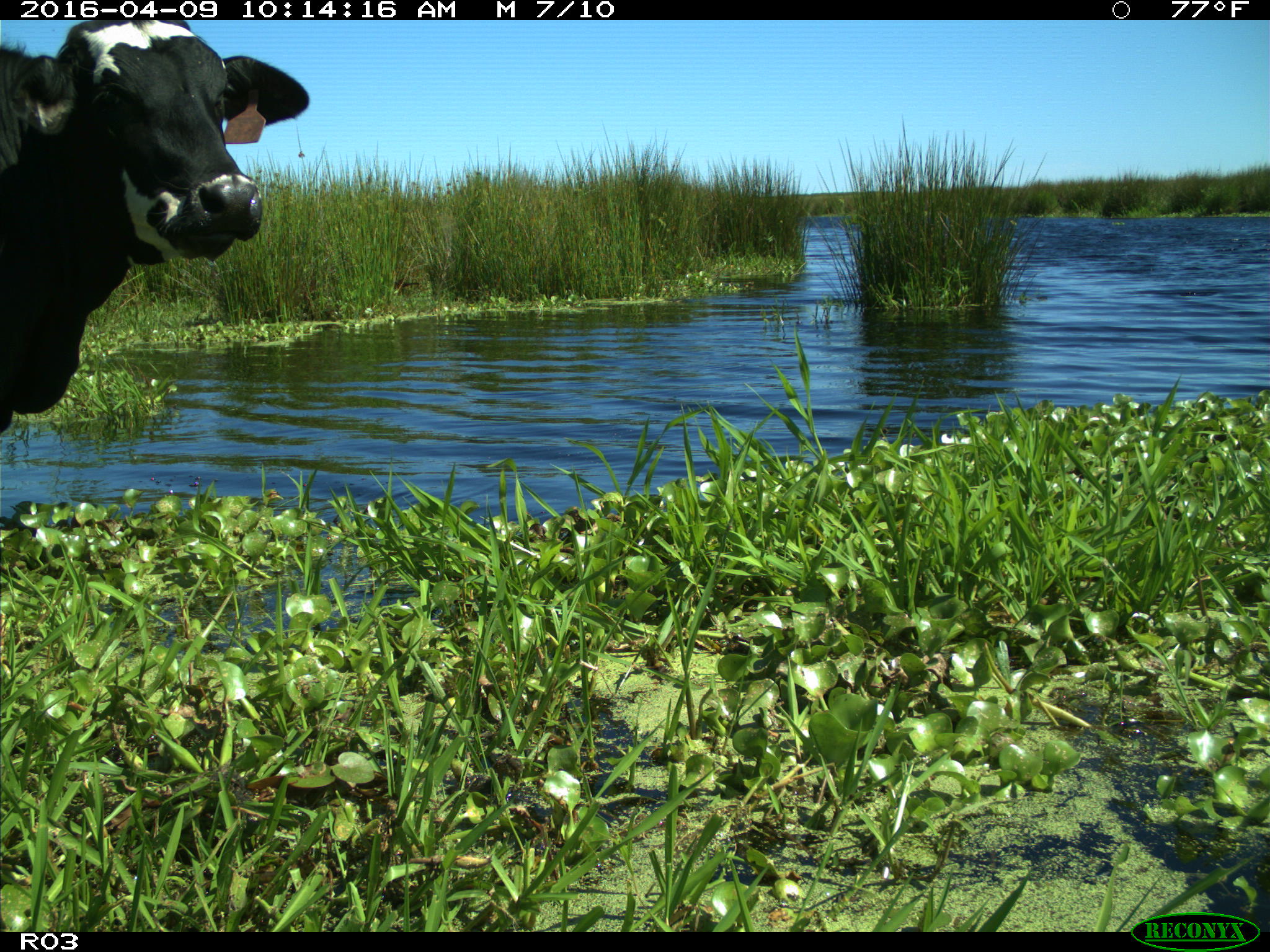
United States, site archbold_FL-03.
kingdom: Animalia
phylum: Chordata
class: Mammalia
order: Artiodactyla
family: Bovidae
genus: Bos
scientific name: Bos taurus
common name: domestic cow